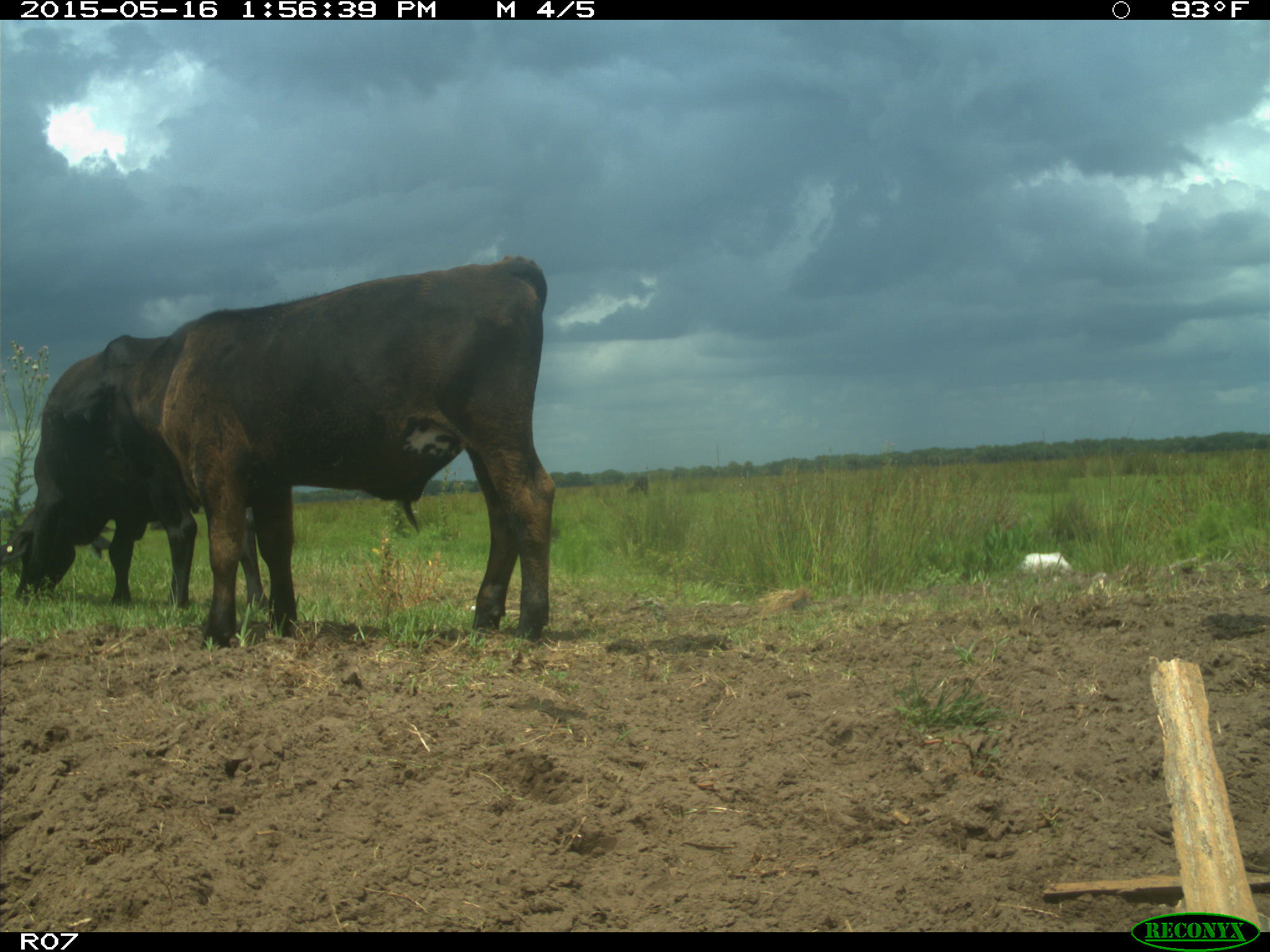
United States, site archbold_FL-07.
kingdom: Animalia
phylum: Chordata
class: Mammalia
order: Artiodactyla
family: Bovidae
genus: Bos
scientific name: Bos taurus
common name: domestic cow